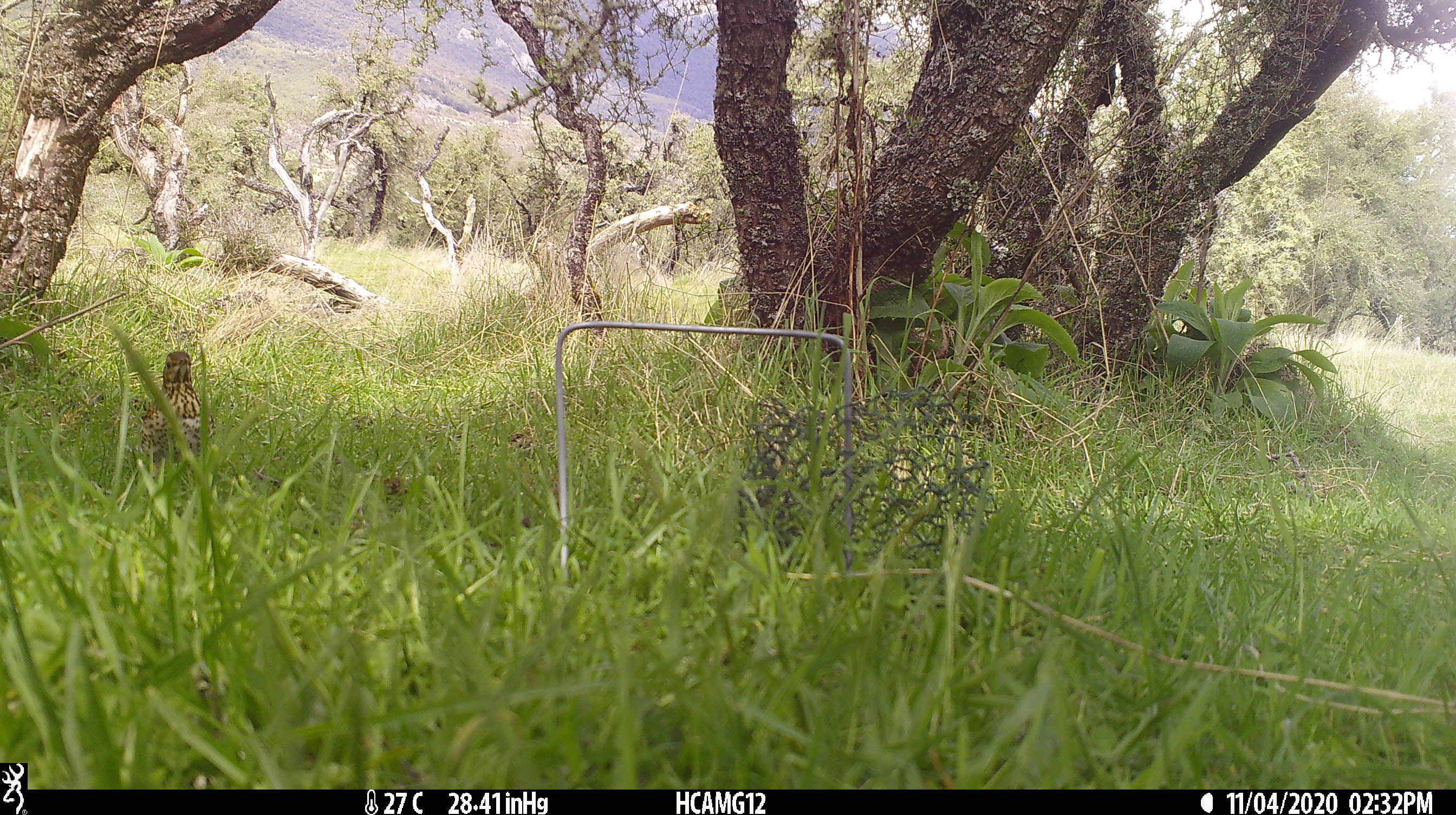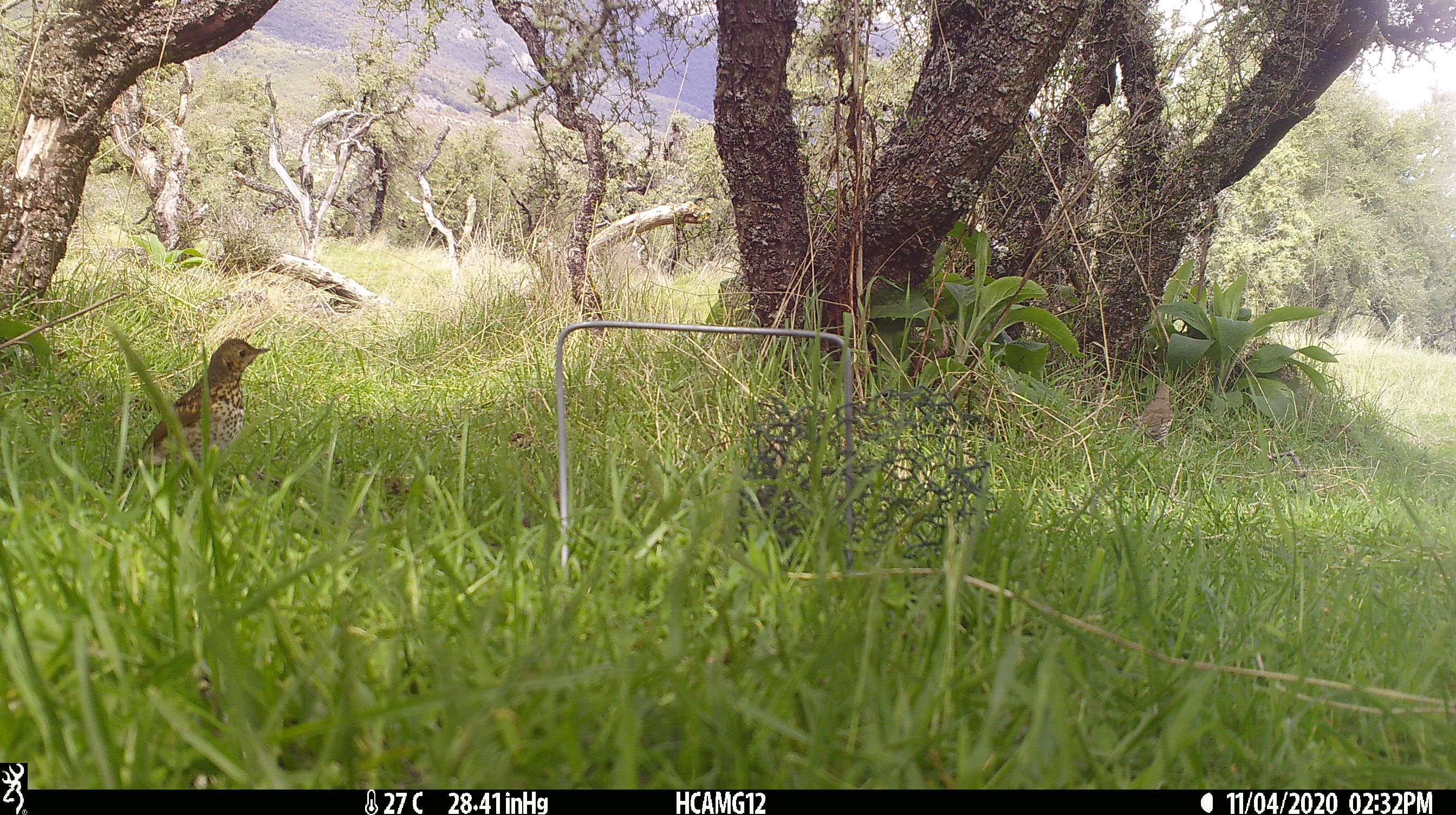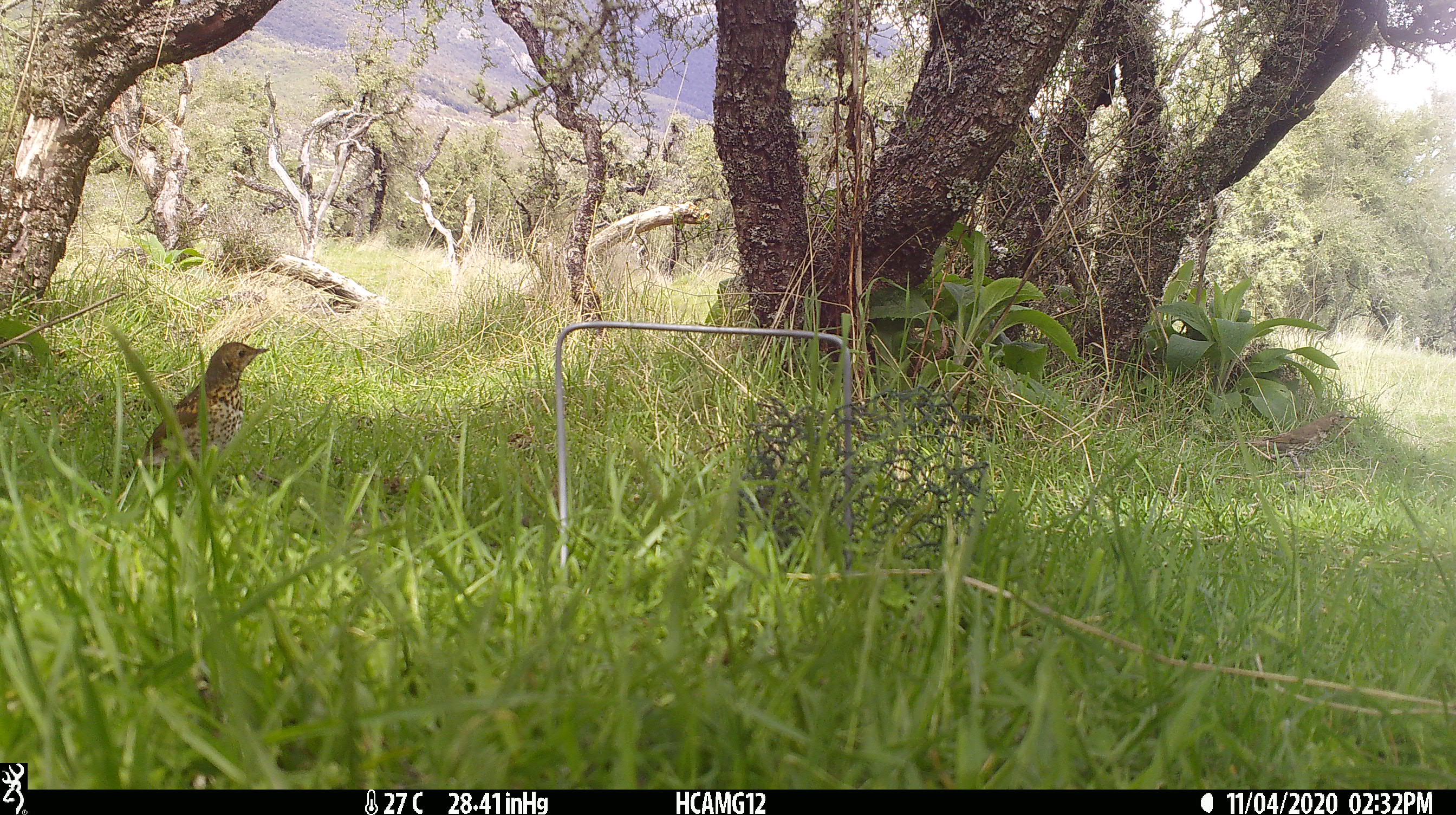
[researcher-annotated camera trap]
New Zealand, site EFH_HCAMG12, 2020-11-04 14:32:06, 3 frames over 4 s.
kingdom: Animalia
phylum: Chordata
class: Aves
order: Passeriformes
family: Turdidae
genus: Turdus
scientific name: Turdus philomelos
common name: song thrush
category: thrush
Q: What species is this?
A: Thrush (song thrush) (Turdus philomelos).